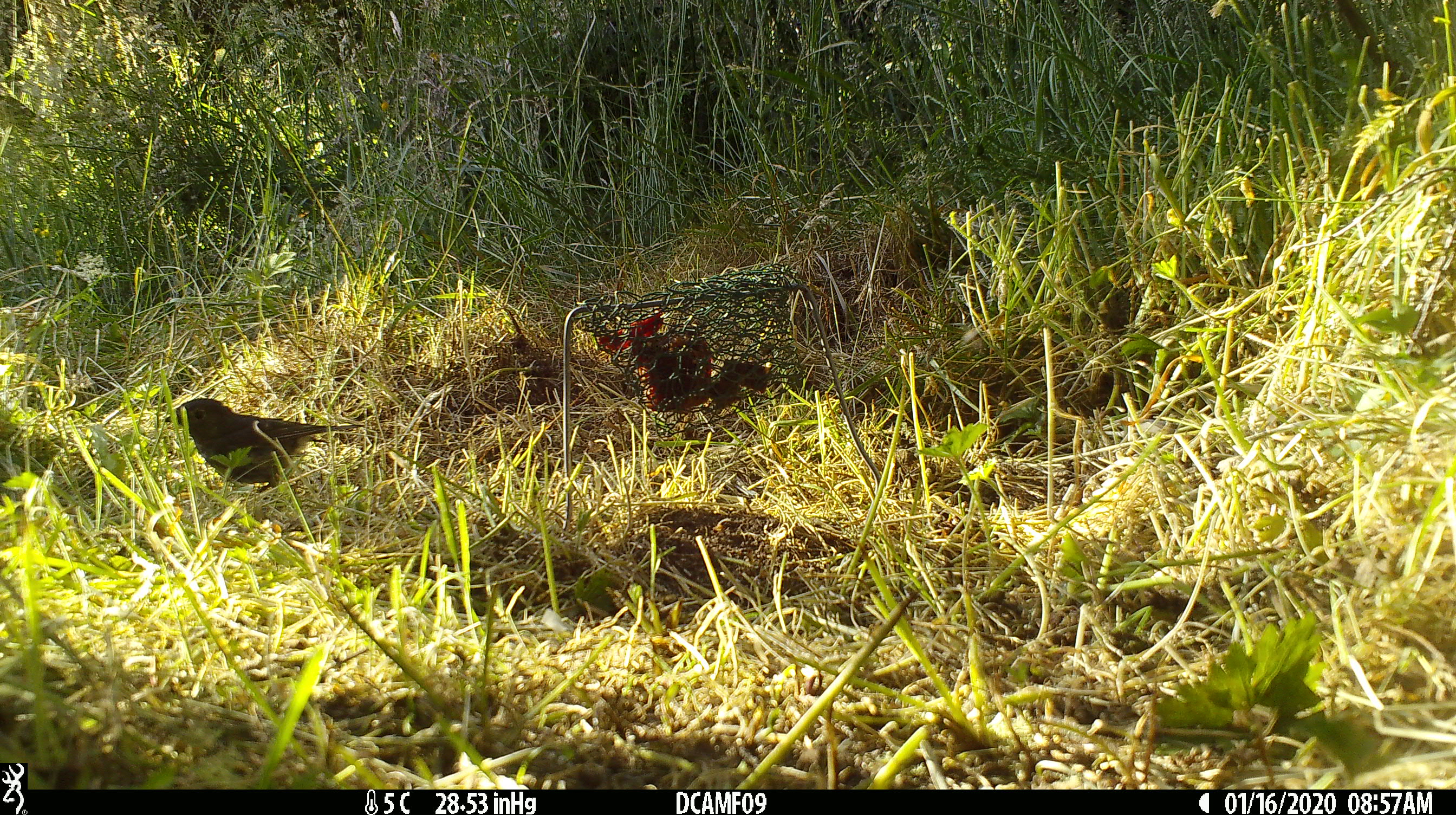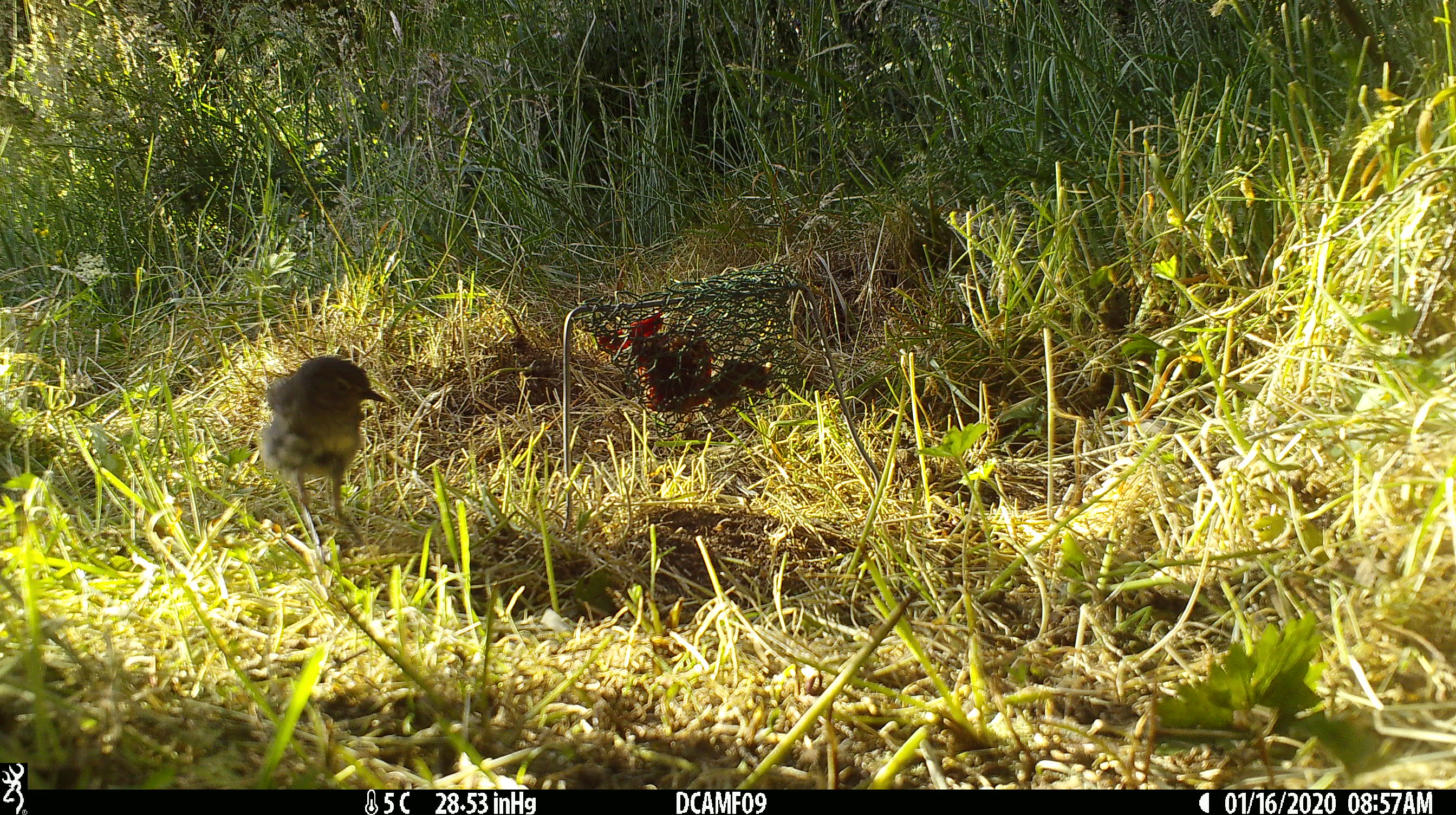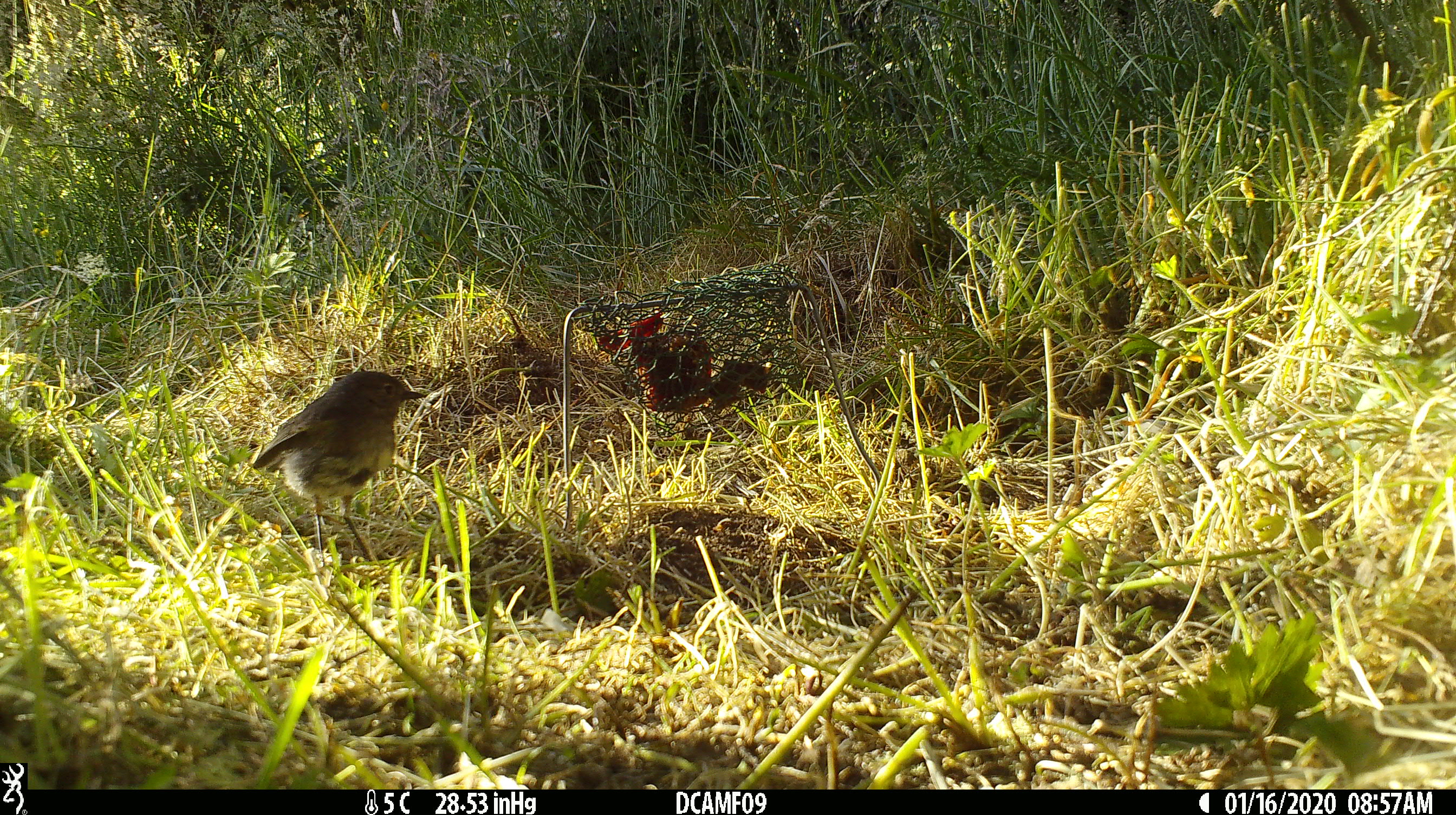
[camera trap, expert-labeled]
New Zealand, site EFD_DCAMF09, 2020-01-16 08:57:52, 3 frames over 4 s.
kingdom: Animalia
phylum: Chordata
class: Aves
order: Passeriformes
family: Petroicidae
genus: Petroica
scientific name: Petroica australis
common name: new zealand robin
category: robin